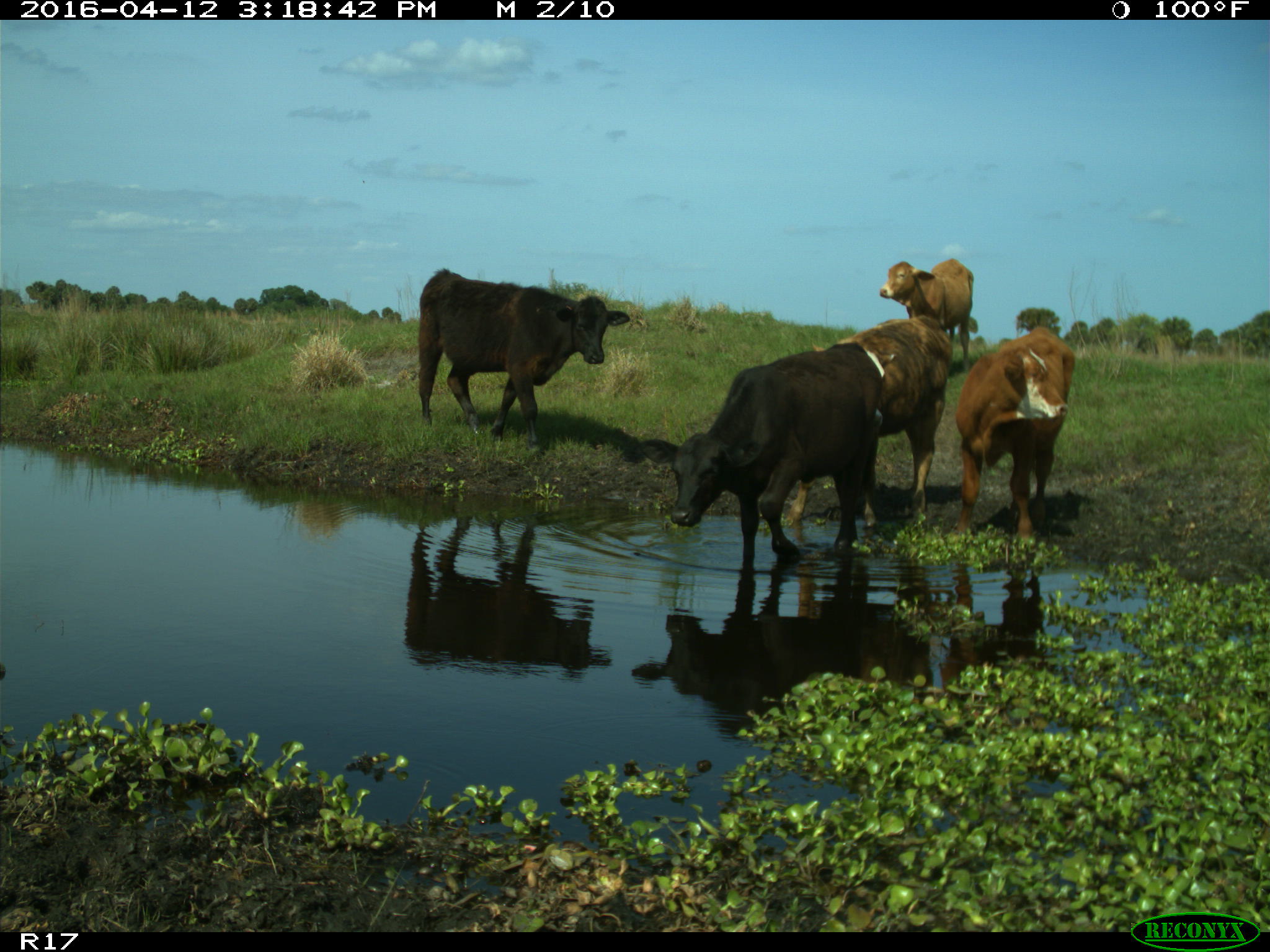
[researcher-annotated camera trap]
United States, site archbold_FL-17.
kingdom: Animalia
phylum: Chordata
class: Mammalia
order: Artiodactyla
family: Bovidae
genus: Bos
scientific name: Bos taurus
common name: domestic cow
Bos taurus (domestic cow).